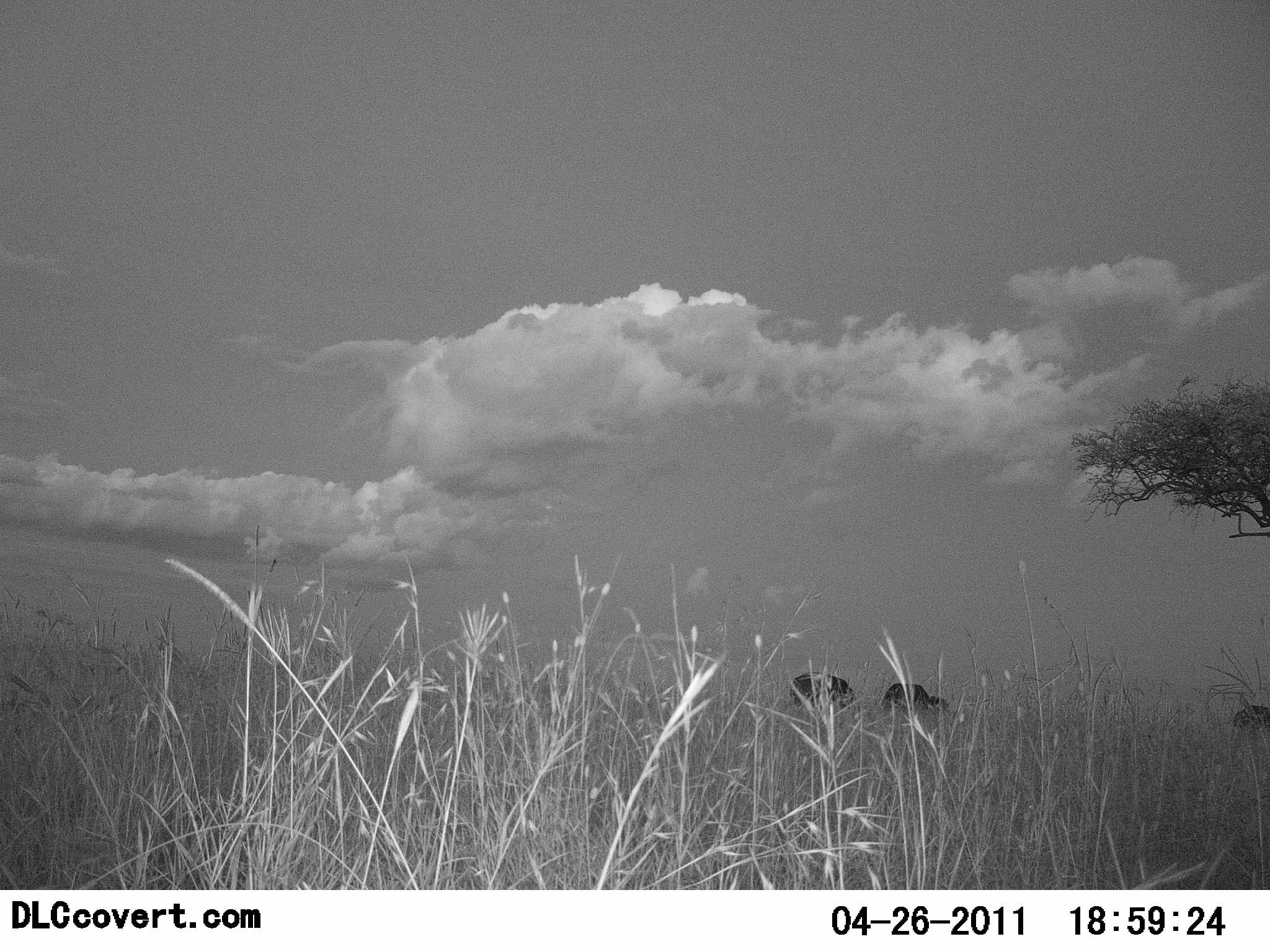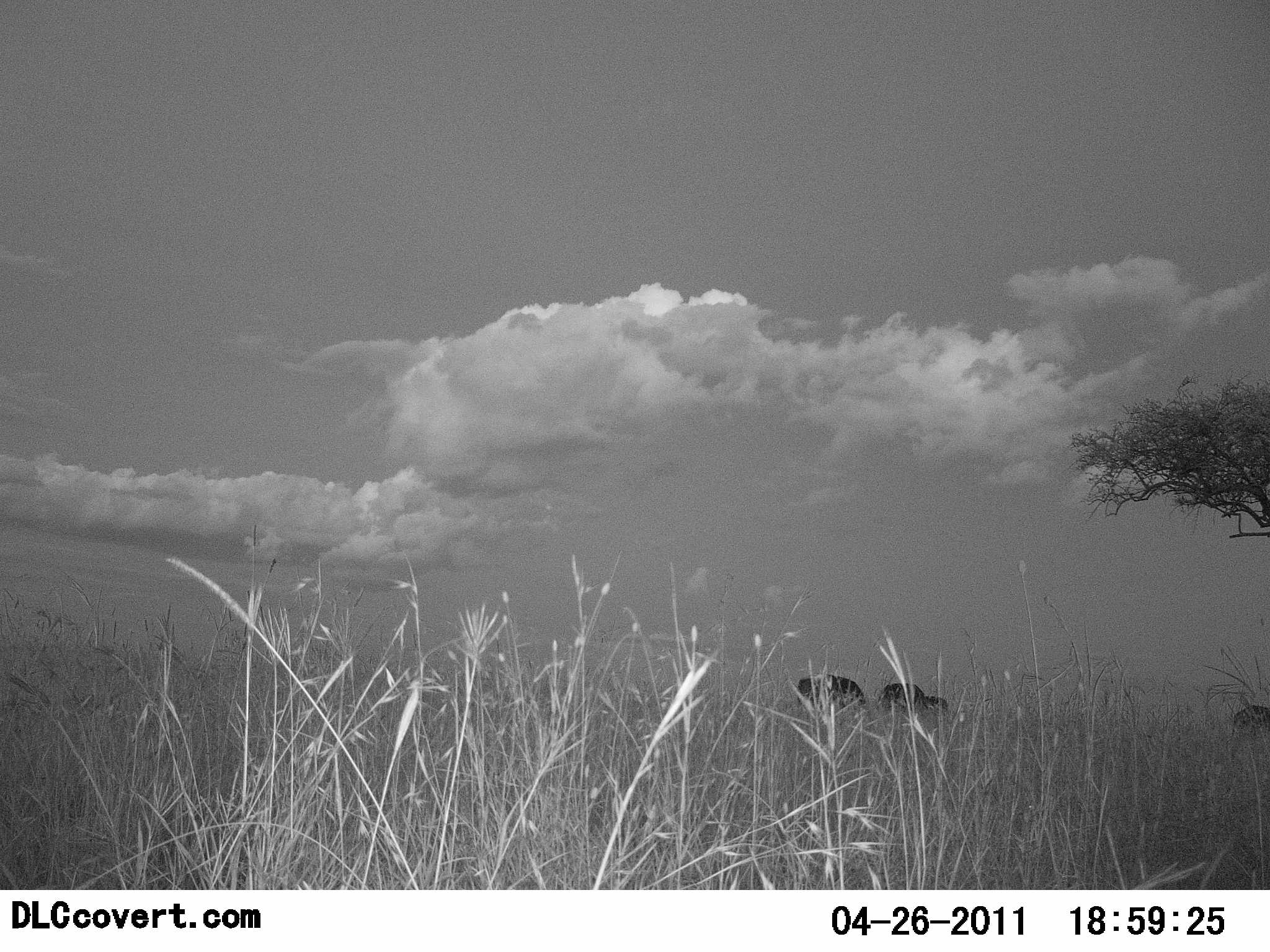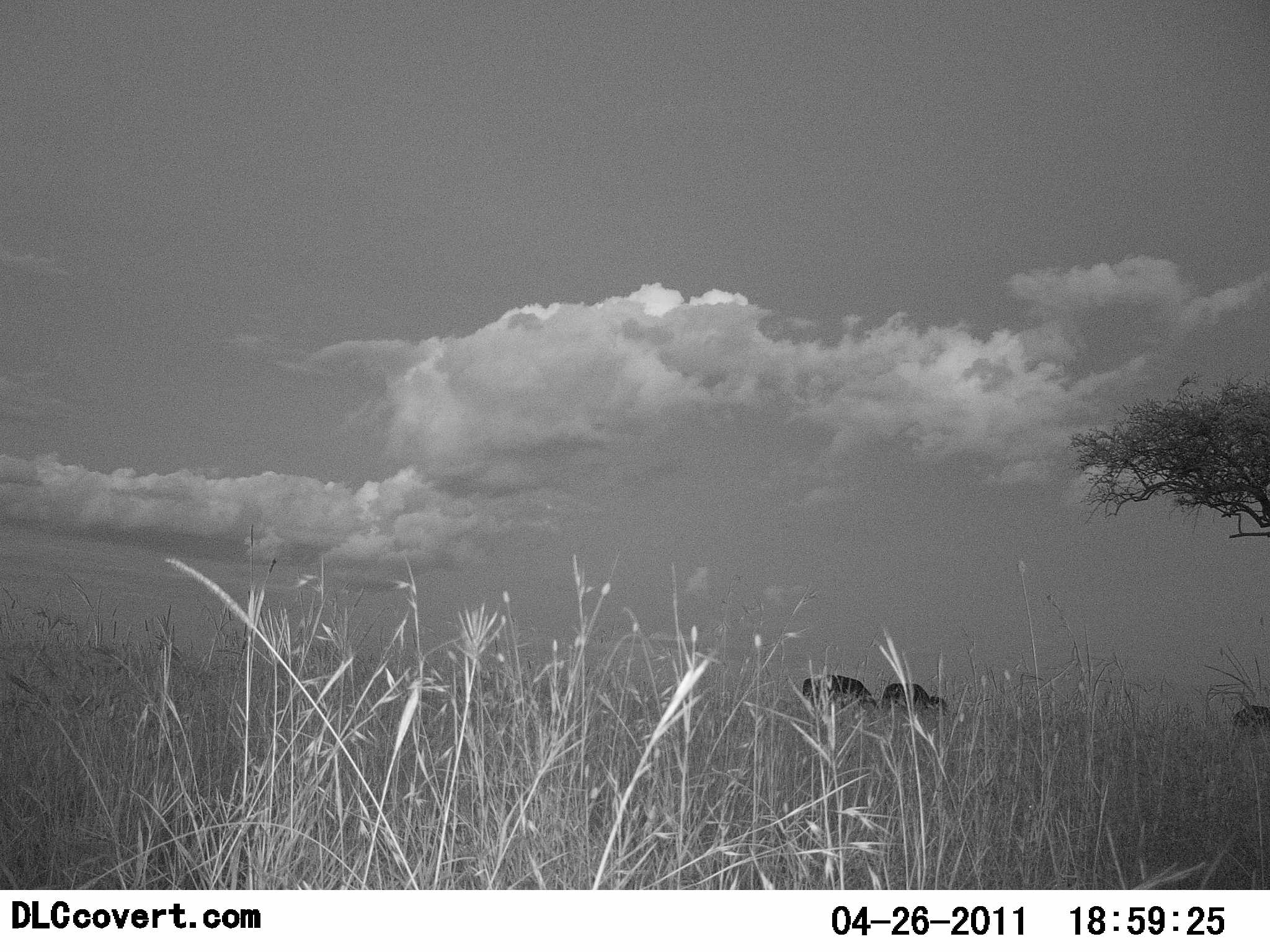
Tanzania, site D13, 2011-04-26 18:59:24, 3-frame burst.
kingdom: Animalia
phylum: Chordata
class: Mammalia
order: Artiodactyla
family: Bovidae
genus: Syncerus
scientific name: Syncerus caffer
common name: cape buffalo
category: buffalo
Buffalo (cape buffalo) (Syncerus caffer), count 3. Behavior (volunteer vote fractions): standing 83%, resting 0%, moving 17%, interacting 0%. Young present (vote fraction): 0%. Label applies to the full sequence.